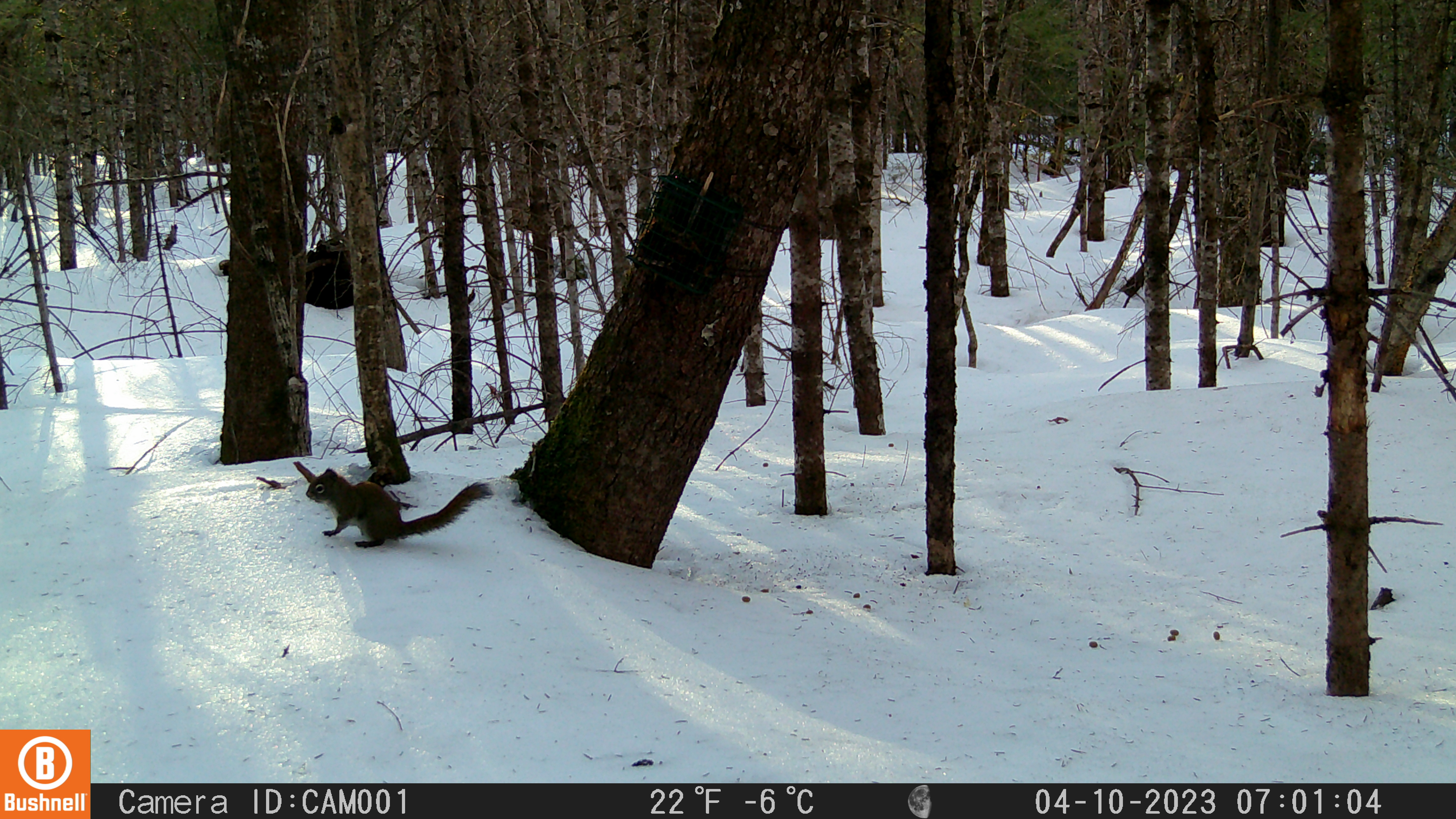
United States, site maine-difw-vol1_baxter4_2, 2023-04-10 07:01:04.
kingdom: Animalia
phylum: Chordata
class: Mammalia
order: Rodentia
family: Sciuridae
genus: Tamiasciurus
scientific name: Tamiasciurus hudsonicus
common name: red squirrel